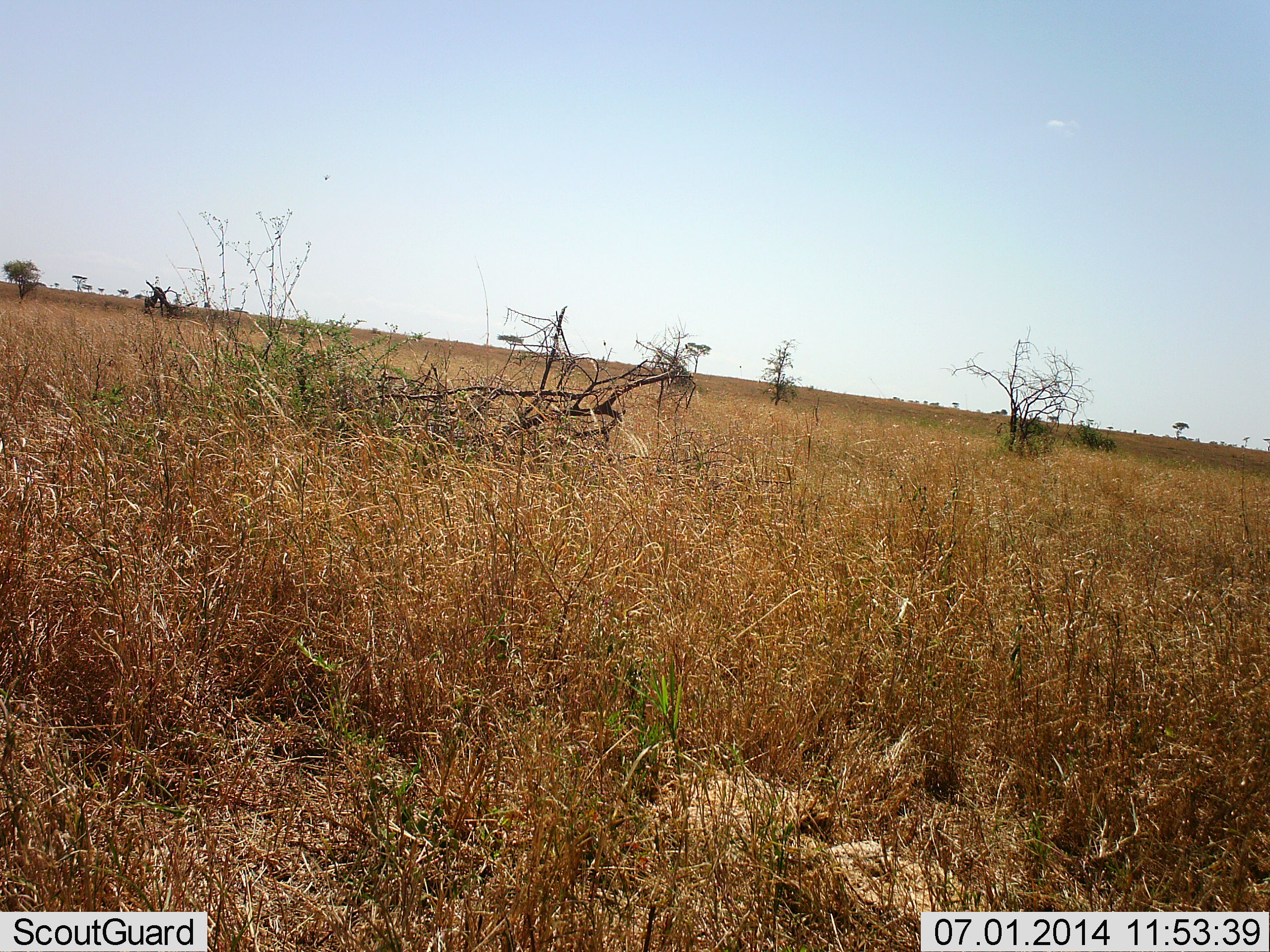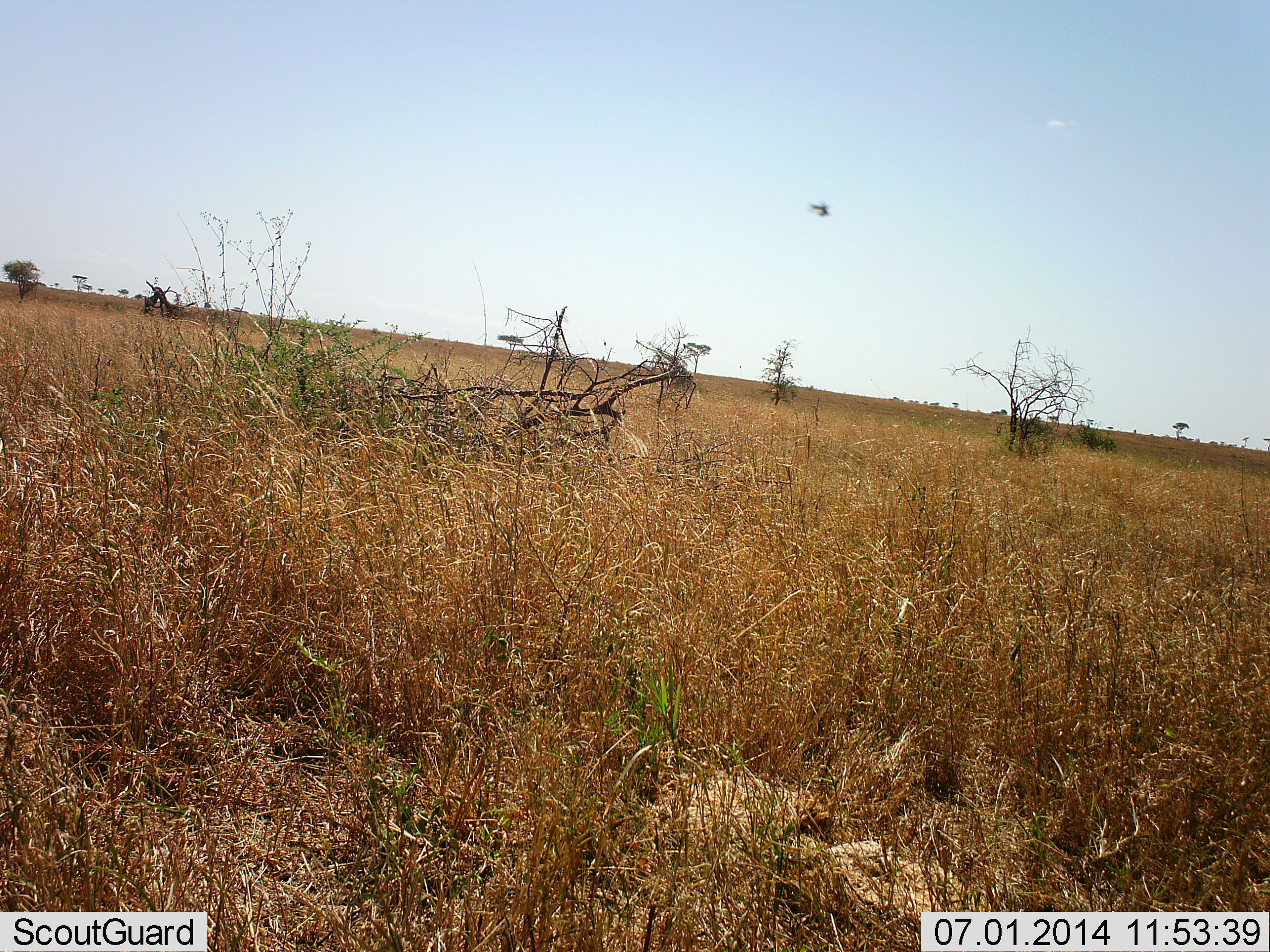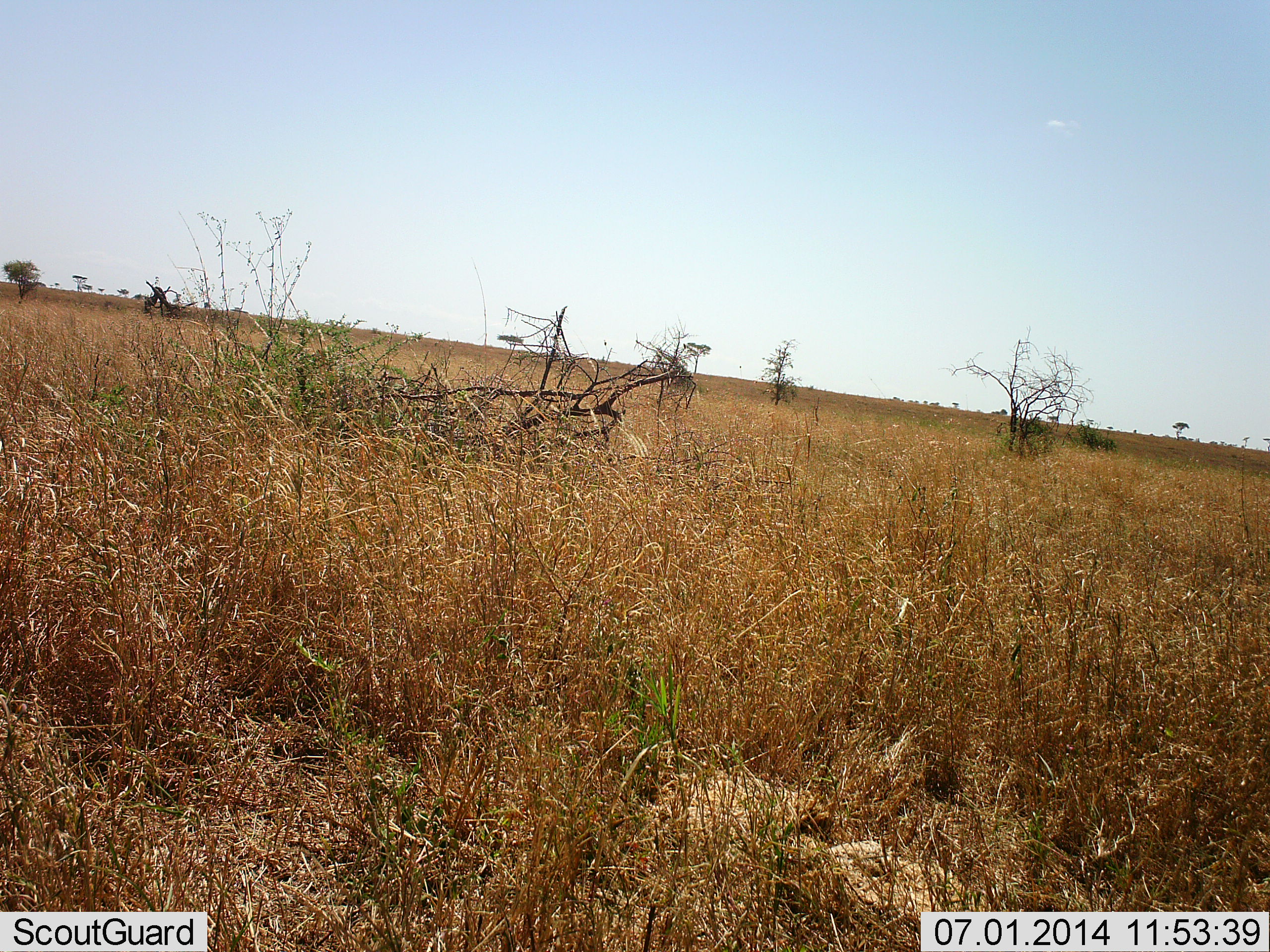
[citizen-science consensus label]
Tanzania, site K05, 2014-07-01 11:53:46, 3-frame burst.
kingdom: Animalia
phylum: Arthropoda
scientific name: Arthropoda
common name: arthropods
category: insectspider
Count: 1.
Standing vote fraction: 0%.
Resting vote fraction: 0%.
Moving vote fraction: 100%.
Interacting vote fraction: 0%.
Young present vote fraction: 0%.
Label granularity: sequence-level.